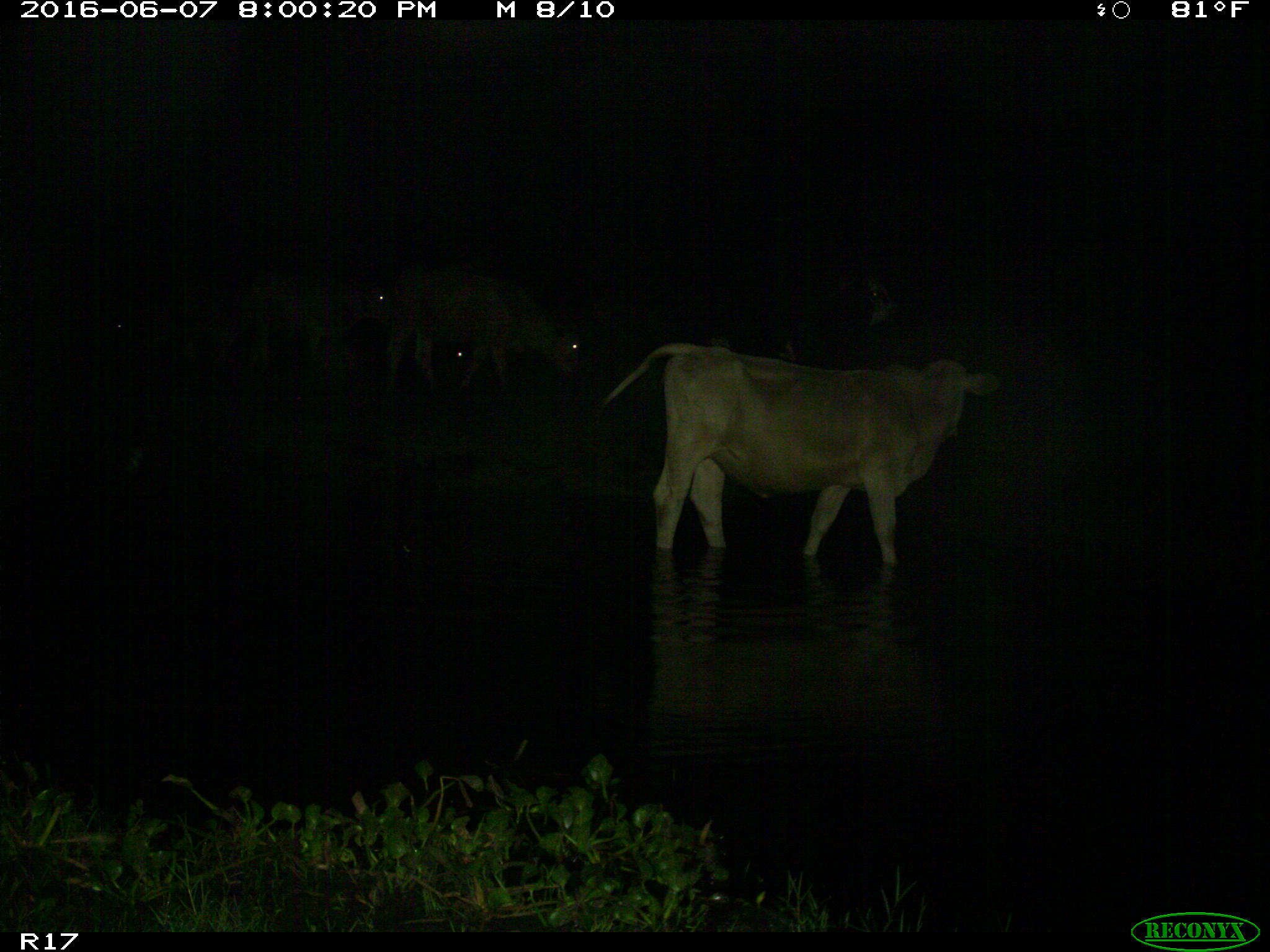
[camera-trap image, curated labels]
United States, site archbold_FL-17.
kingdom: Animalia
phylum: Chordata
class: Mammalia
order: Artiodactyla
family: Bovidae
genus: Bos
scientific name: Bos taurus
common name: domestic cow